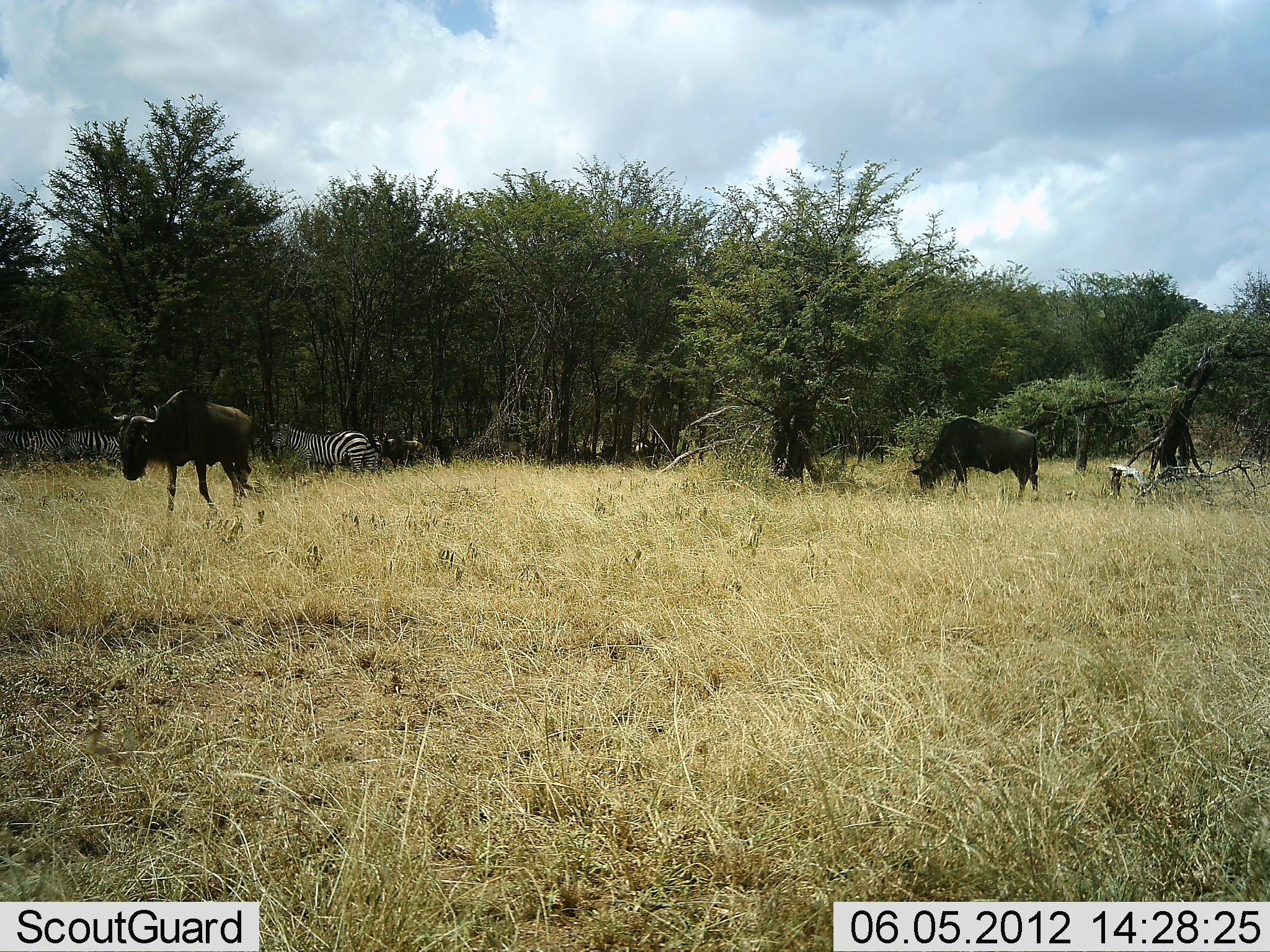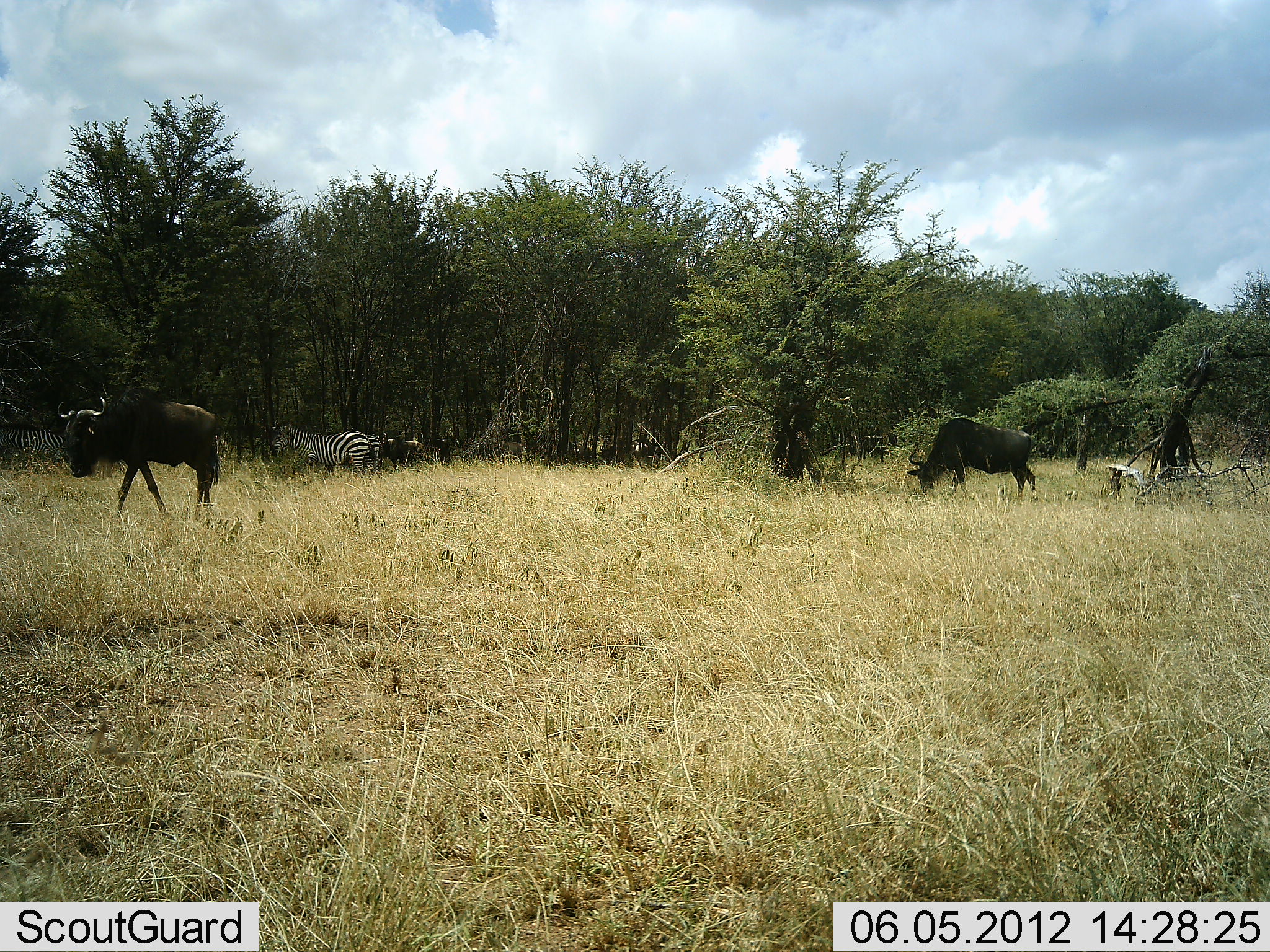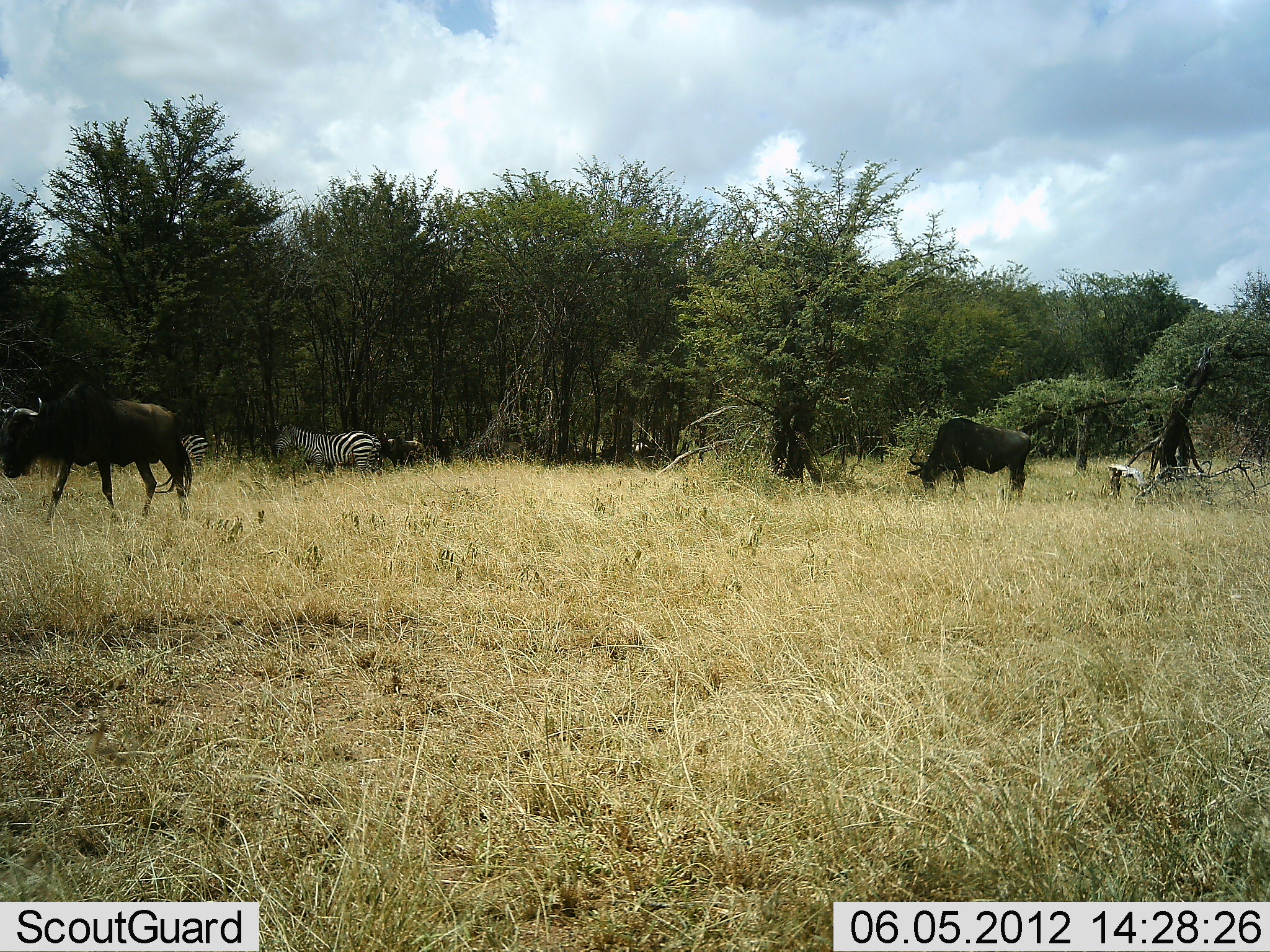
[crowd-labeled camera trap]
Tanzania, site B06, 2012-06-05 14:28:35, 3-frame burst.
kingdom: Animalia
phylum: Chordata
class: Mammalia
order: Artiodactyla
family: Bovidae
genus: Connochaetes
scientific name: Connochaetes taurinus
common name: blue wildebeest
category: wildebeest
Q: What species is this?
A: Wildebeest (blue wildebeest) (Connochaetes taurinus).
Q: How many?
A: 2.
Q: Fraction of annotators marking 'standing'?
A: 27%.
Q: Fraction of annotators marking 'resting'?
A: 0%.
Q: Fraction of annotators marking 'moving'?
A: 73%.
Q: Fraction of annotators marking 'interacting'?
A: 0%.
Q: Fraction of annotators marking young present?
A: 0%.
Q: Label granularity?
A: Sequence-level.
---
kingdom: Animalia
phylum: Chordata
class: Mammalia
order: Perissodactyla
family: Equidae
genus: Equus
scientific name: Equus quagga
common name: plains zebra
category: zebra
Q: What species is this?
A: Zebra (plains zebra) (Equus quagga).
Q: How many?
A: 4.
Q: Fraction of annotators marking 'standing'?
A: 91%.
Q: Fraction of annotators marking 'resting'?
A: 0%.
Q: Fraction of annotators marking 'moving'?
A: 0%.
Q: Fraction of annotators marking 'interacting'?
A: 0%.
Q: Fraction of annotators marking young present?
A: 0%.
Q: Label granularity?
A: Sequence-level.